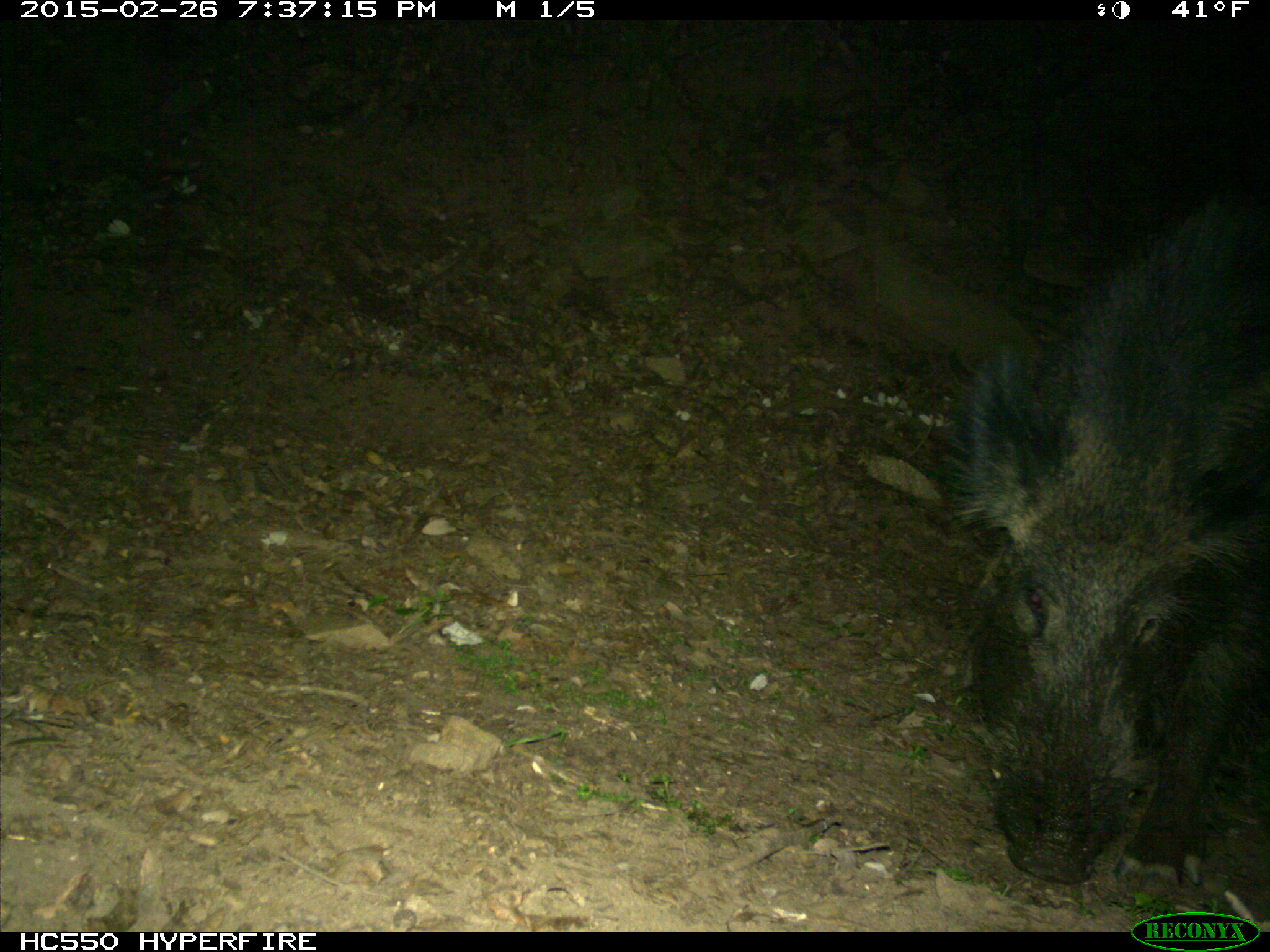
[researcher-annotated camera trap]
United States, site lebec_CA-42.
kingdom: Animalia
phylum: Chordata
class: Mammalia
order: Artiodactyla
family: Suidae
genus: Sus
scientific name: Sus scrofa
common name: wild boar